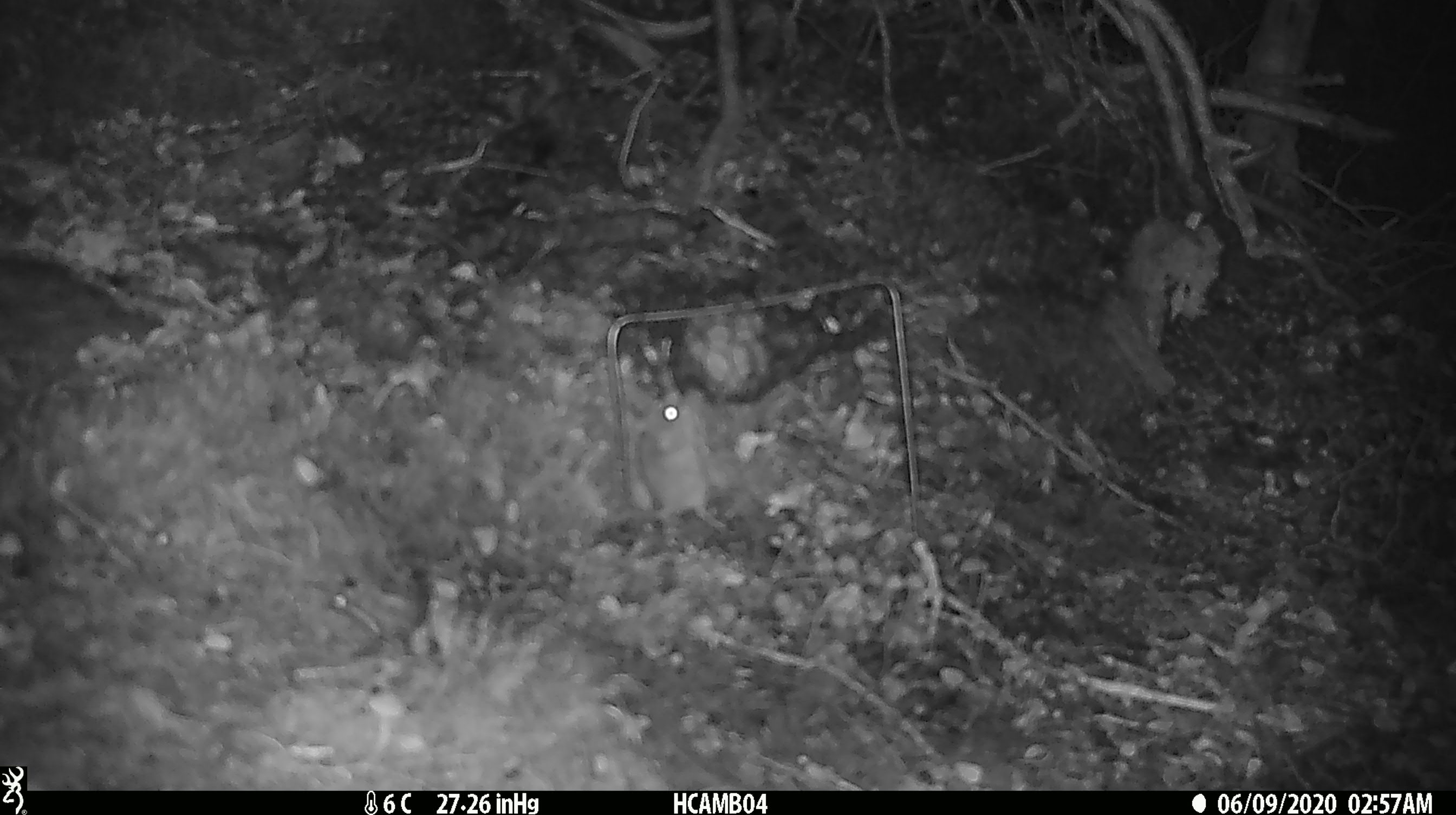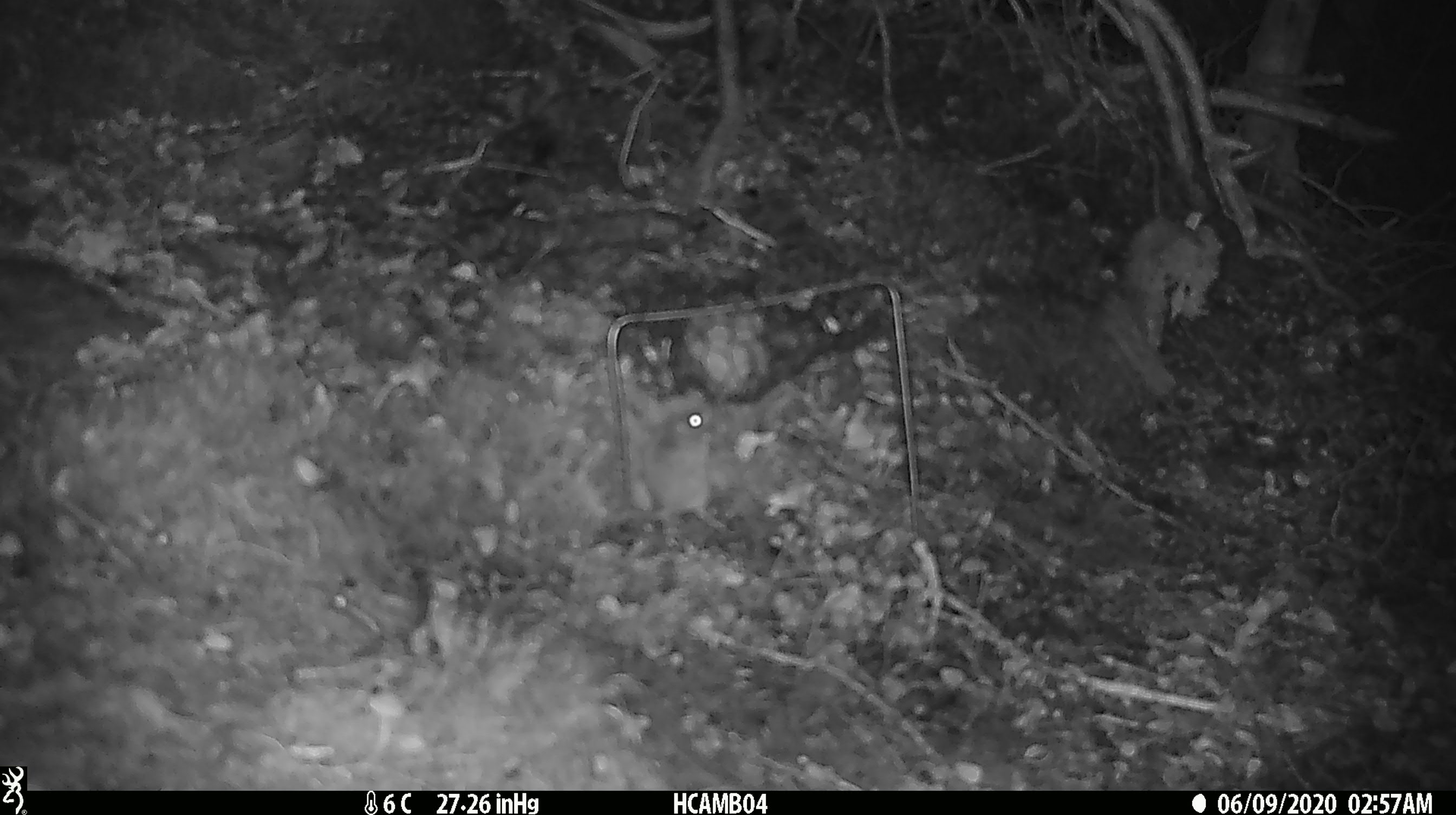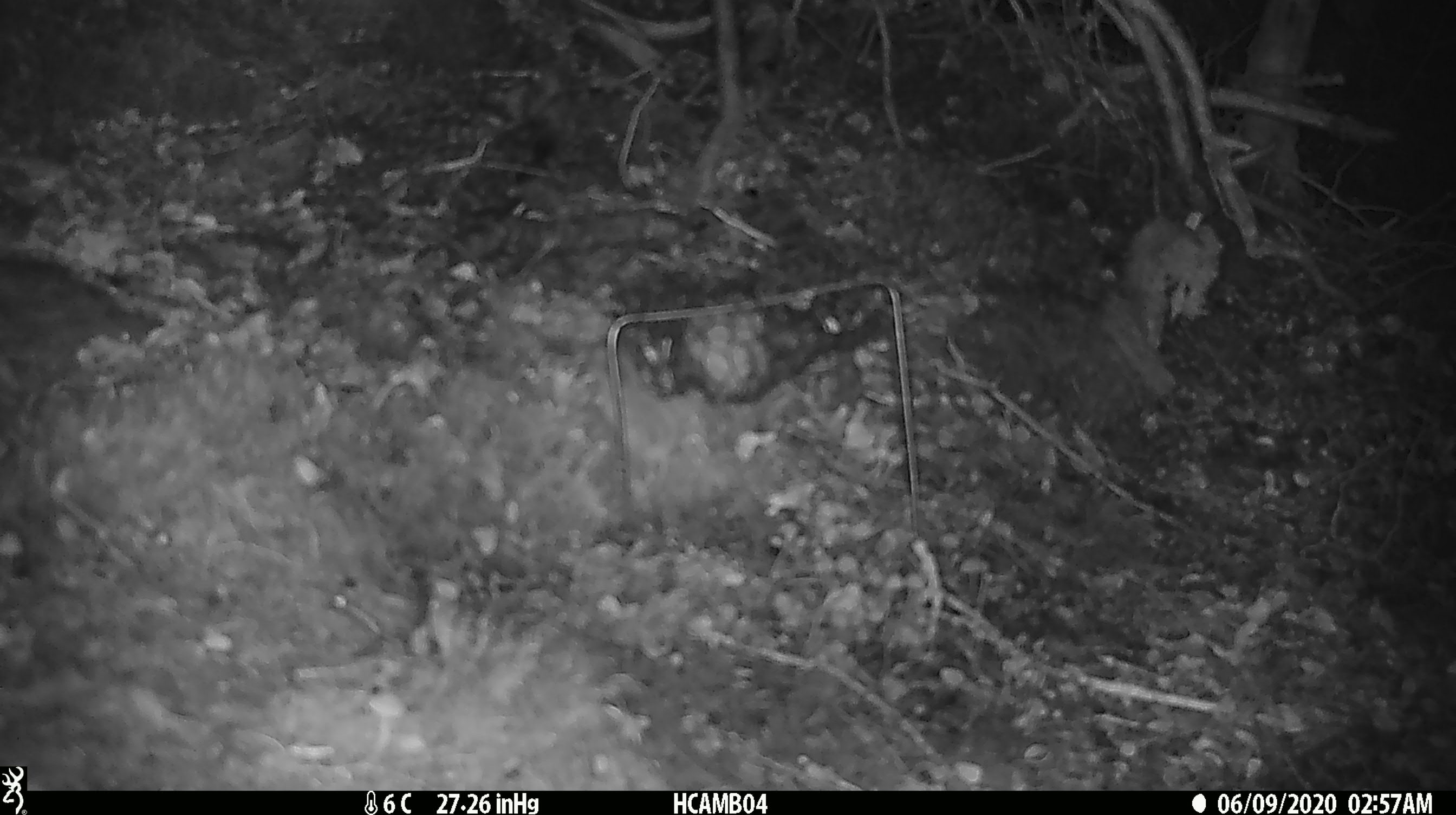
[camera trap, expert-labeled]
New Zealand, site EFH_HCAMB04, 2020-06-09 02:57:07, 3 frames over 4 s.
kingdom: Animalia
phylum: Chordata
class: Mammalia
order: Rodentia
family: Muridae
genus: Mus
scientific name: Mus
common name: mouse